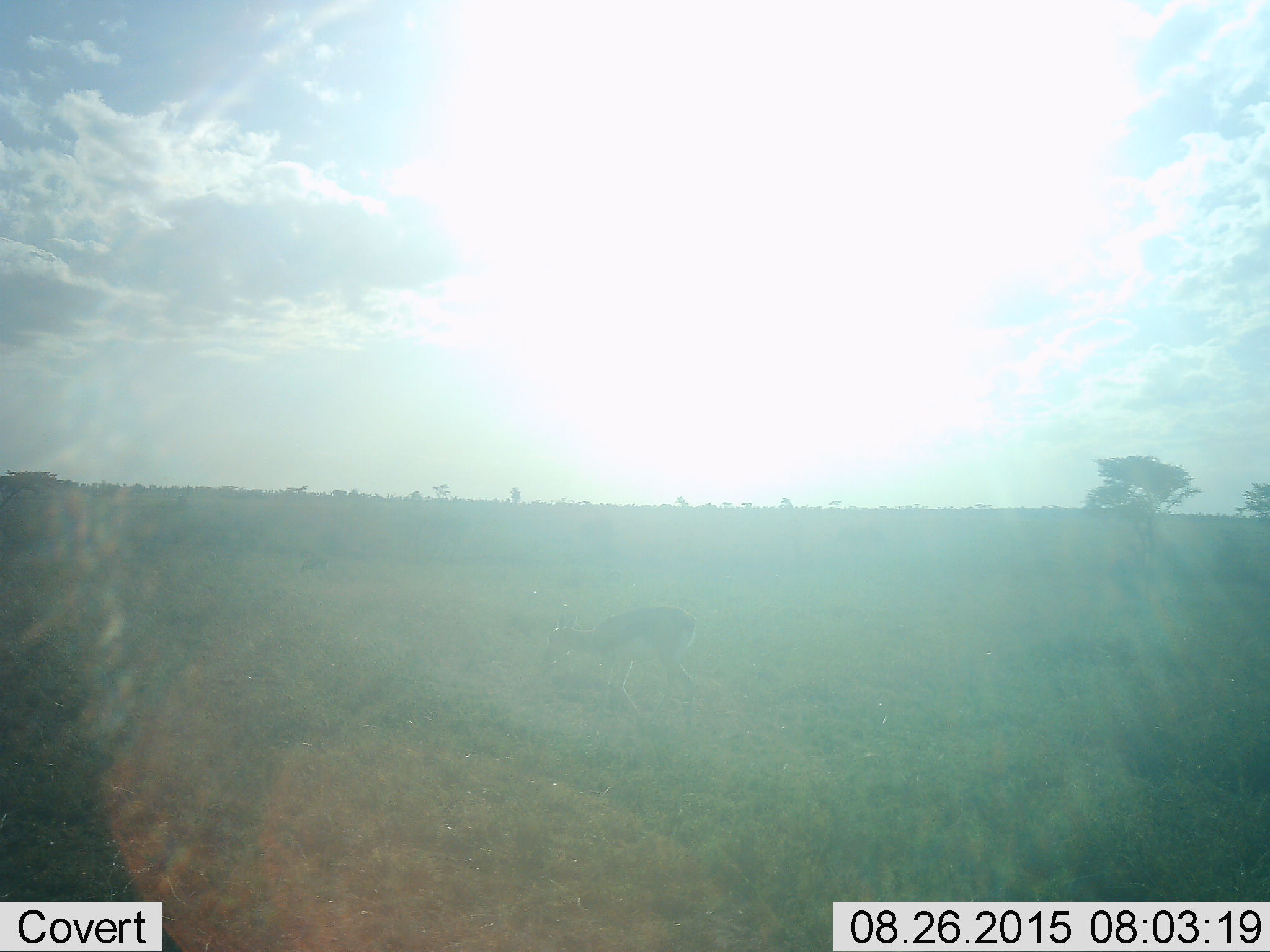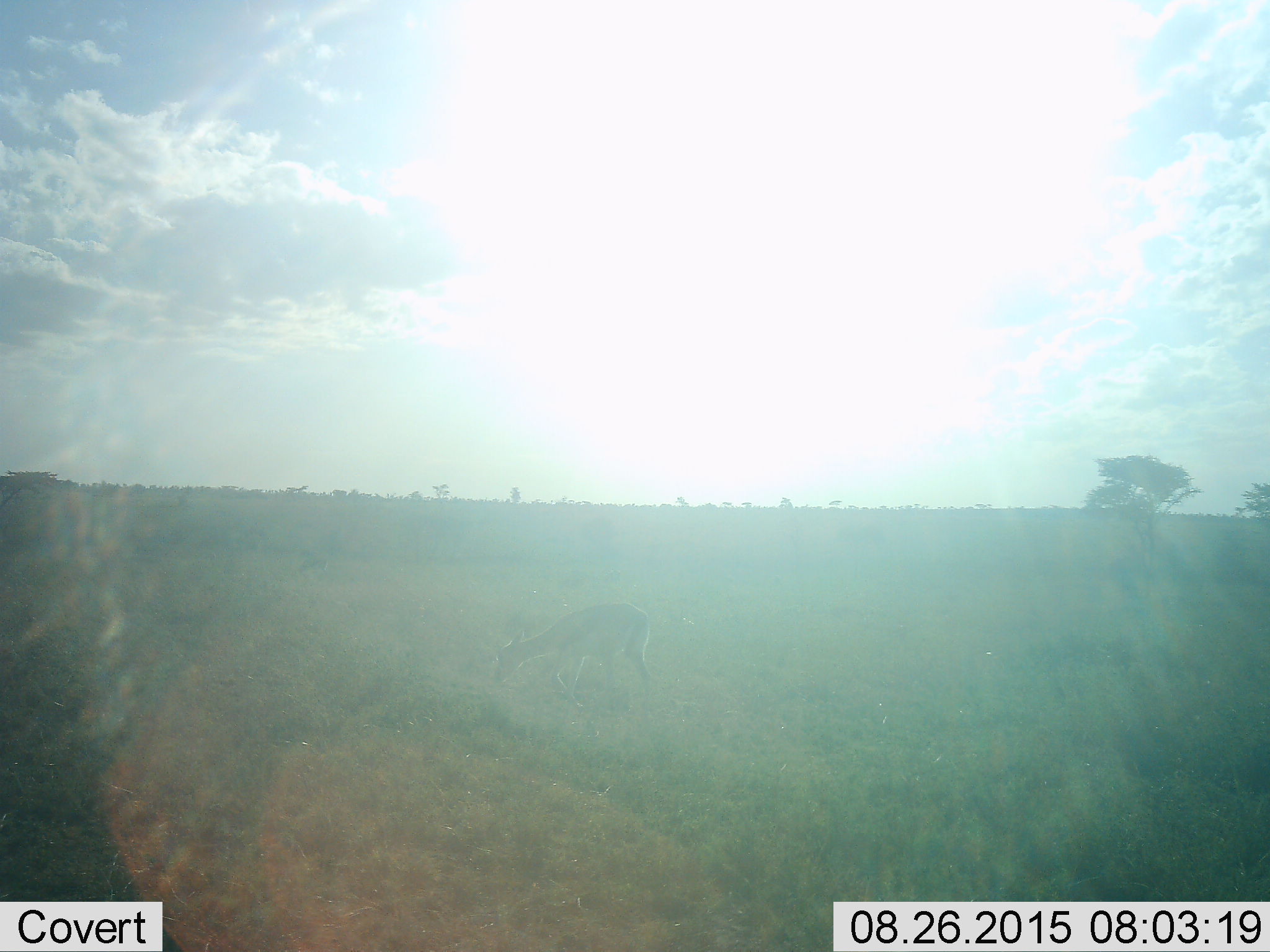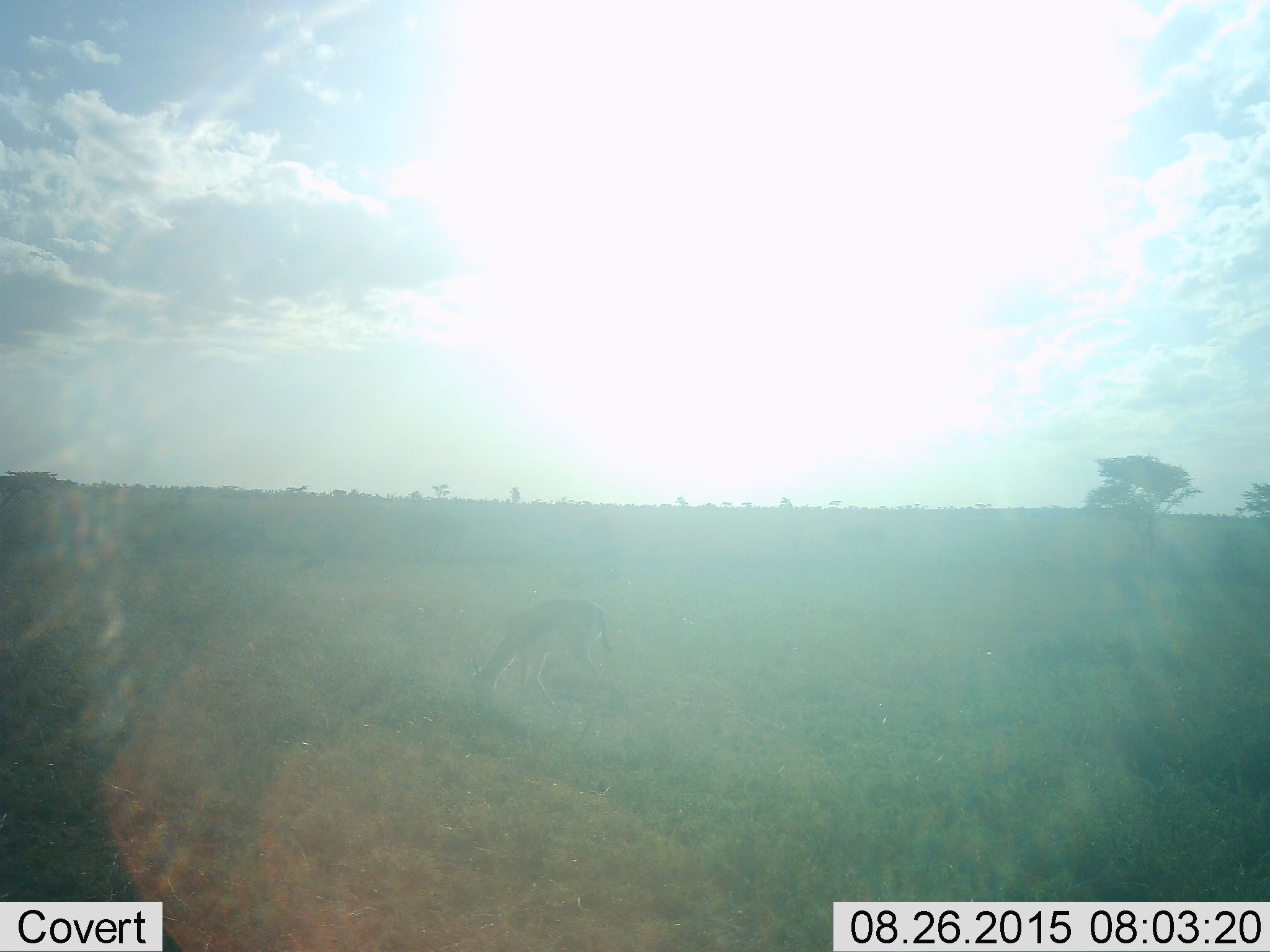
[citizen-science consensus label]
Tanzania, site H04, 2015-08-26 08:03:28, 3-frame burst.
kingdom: Animalia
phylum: Chordata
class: Mammalia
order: Artiodactyla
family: Bovidae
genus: Eudorcas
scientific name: Eudorcas thomsonii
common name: thomson's gazelle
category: gazellethomsons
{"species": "gazellethomsons (thomson's gazelle) (Eudorcas thomsonii)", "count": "1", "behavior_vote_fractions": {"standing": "0%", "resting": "0%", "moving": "57%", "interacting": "0%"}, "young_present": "0%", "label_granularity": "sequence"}